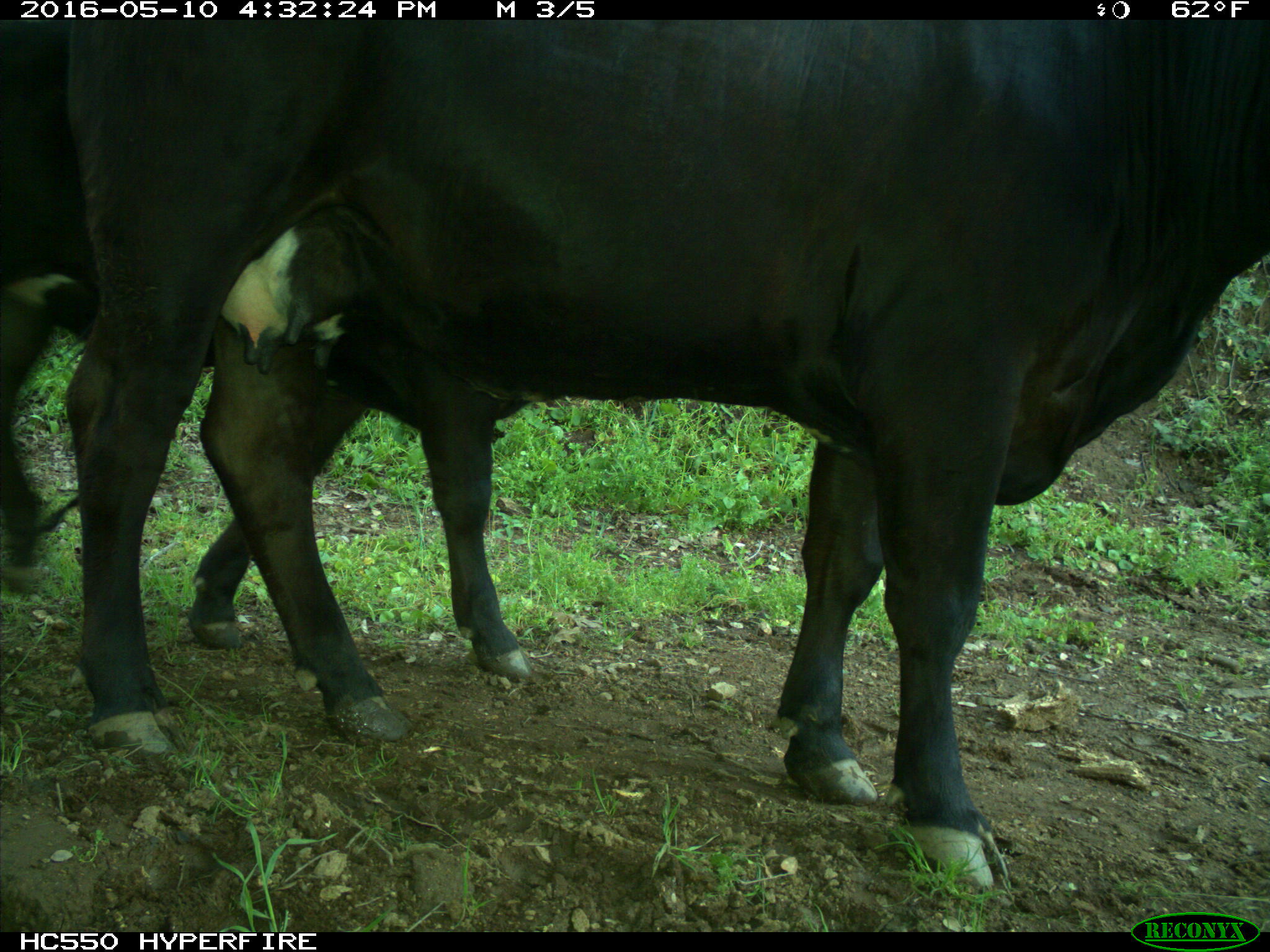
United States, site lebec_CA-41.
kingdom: Animalia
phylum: Chordata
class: Mammalia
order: Artiodactyla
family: Bovidae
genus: Bos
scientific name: Bos taurus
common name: domestic cow